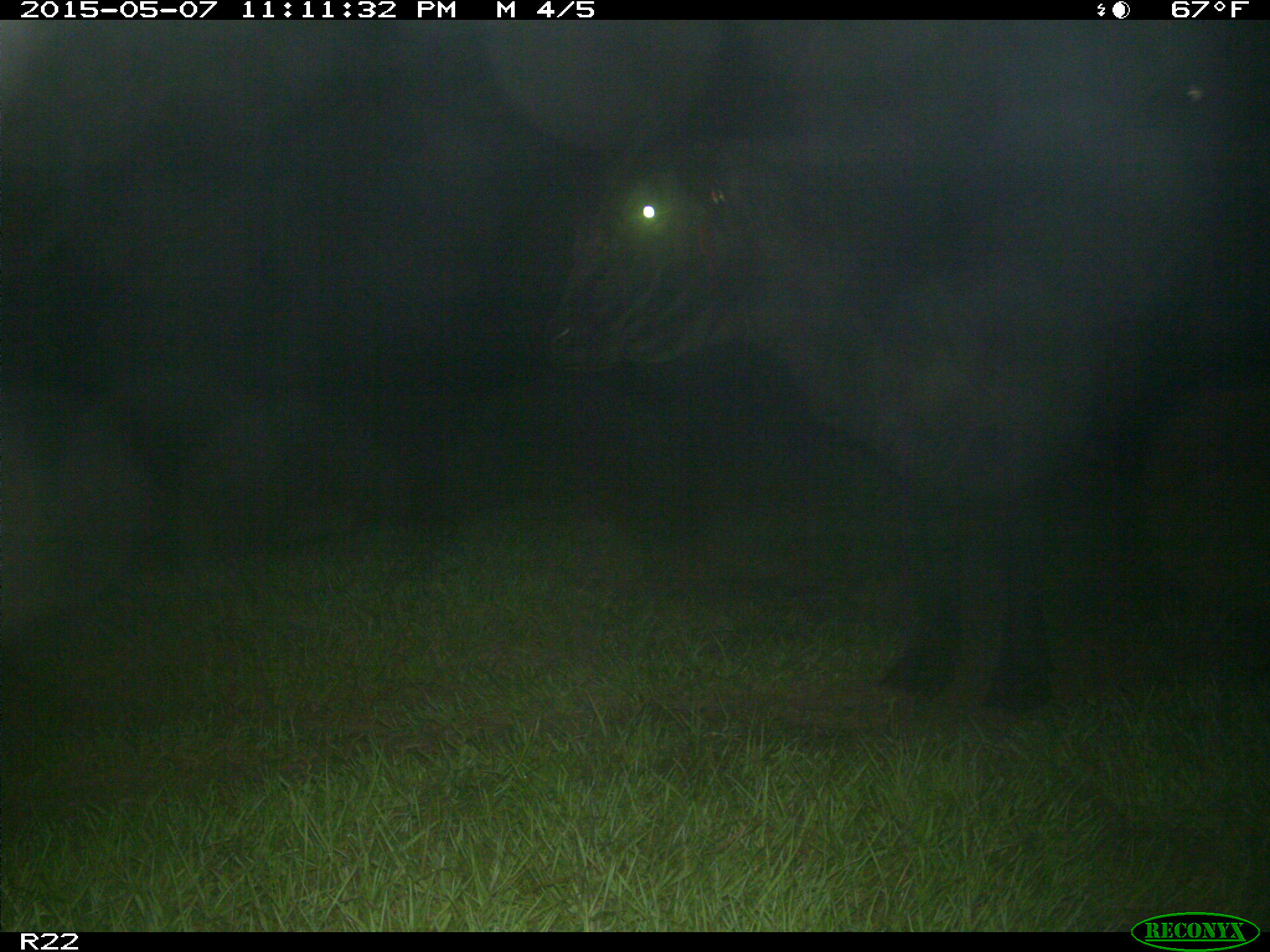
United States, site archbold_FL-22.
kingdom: Animalia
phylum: Chordata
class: Mammalia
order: Artiodactyla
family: Bovidae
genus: Bos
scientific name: Bos taurus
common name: domestic cow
Bos taurus (domestic cow).